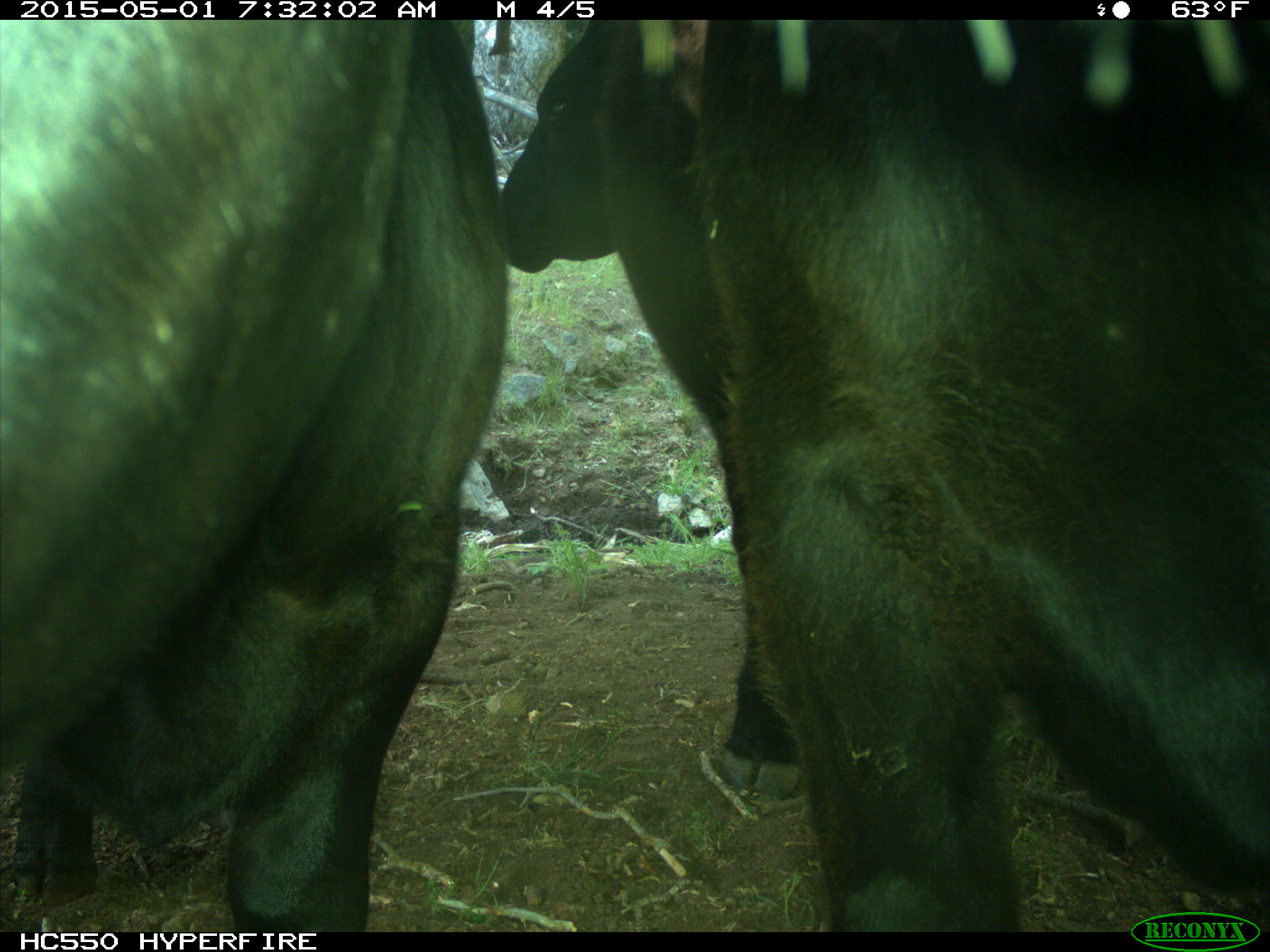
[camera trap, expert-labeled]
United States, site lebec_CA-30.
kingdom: Animalia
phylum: Chordata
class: Mammalia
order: Artiodactyla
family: Bovidae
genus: Bos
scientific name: Bos taurus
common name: domestic cow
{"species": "Bos taurus (domestic cow)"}